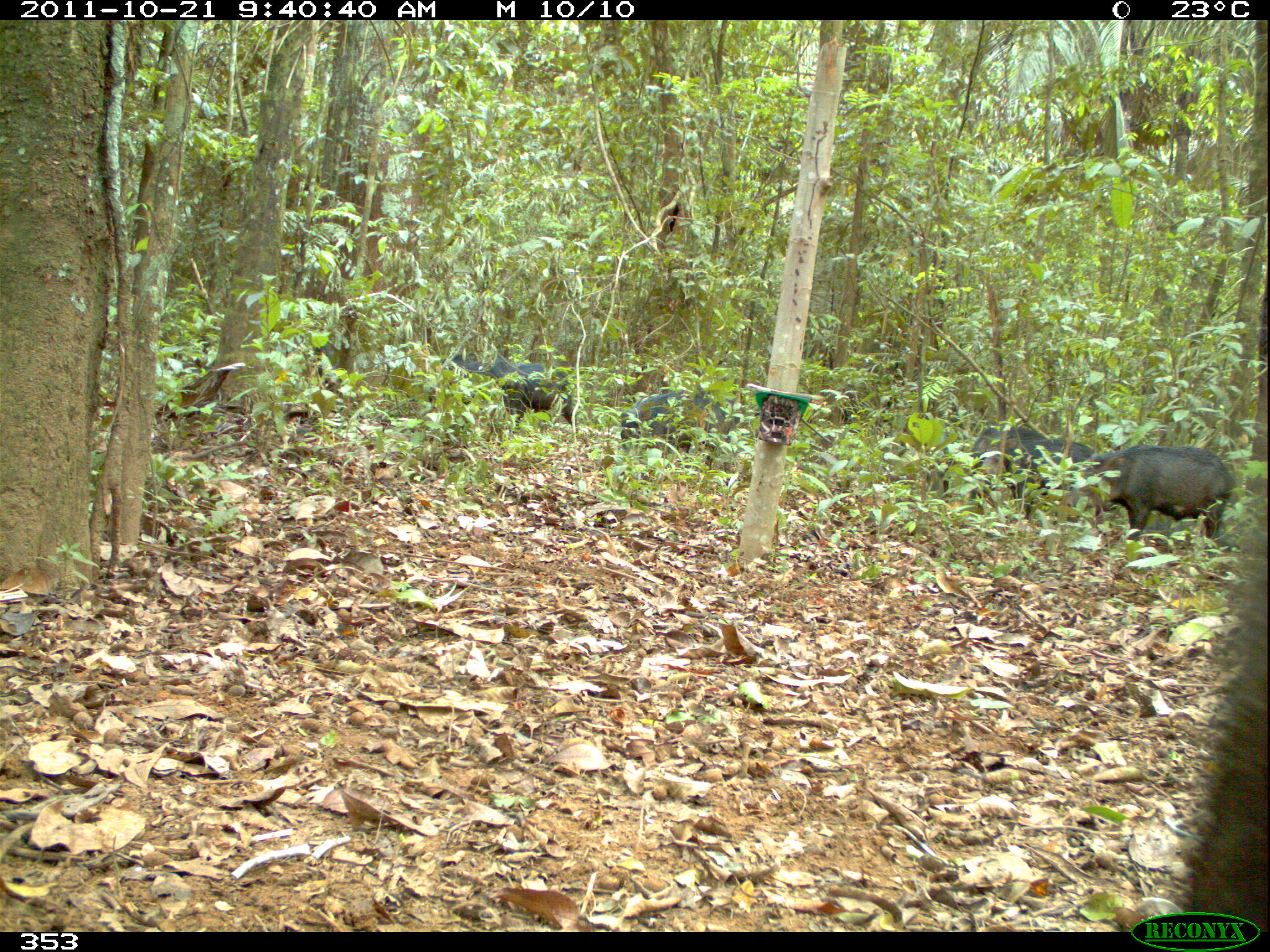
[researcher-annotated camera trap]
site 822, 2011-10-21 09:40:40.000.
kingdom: Animalia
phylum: Chordata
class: Mammalia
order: Artiodactyla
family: Tayassuidae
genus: Tayassu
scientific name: Tayassu pecari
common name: white-lipped peccary